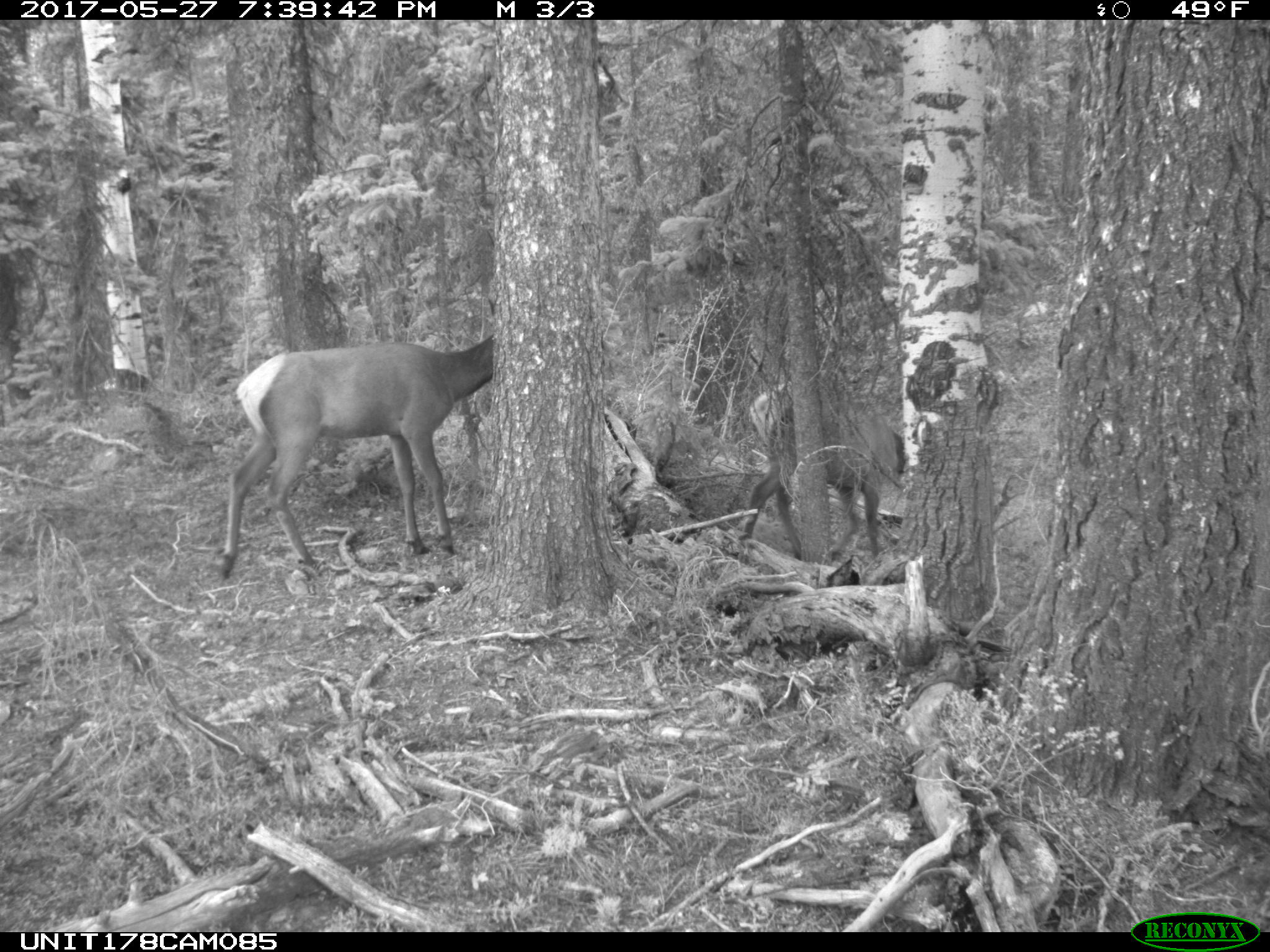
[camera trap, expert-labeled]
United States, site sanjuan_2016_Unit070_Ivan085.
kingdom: Animalia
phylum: Chordata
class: Mammalia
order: Artiodactyla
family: Cervidae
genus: Cervus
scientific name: Cervus elaphus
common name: red deer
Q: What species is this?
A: Cervus elaphus (red deer).